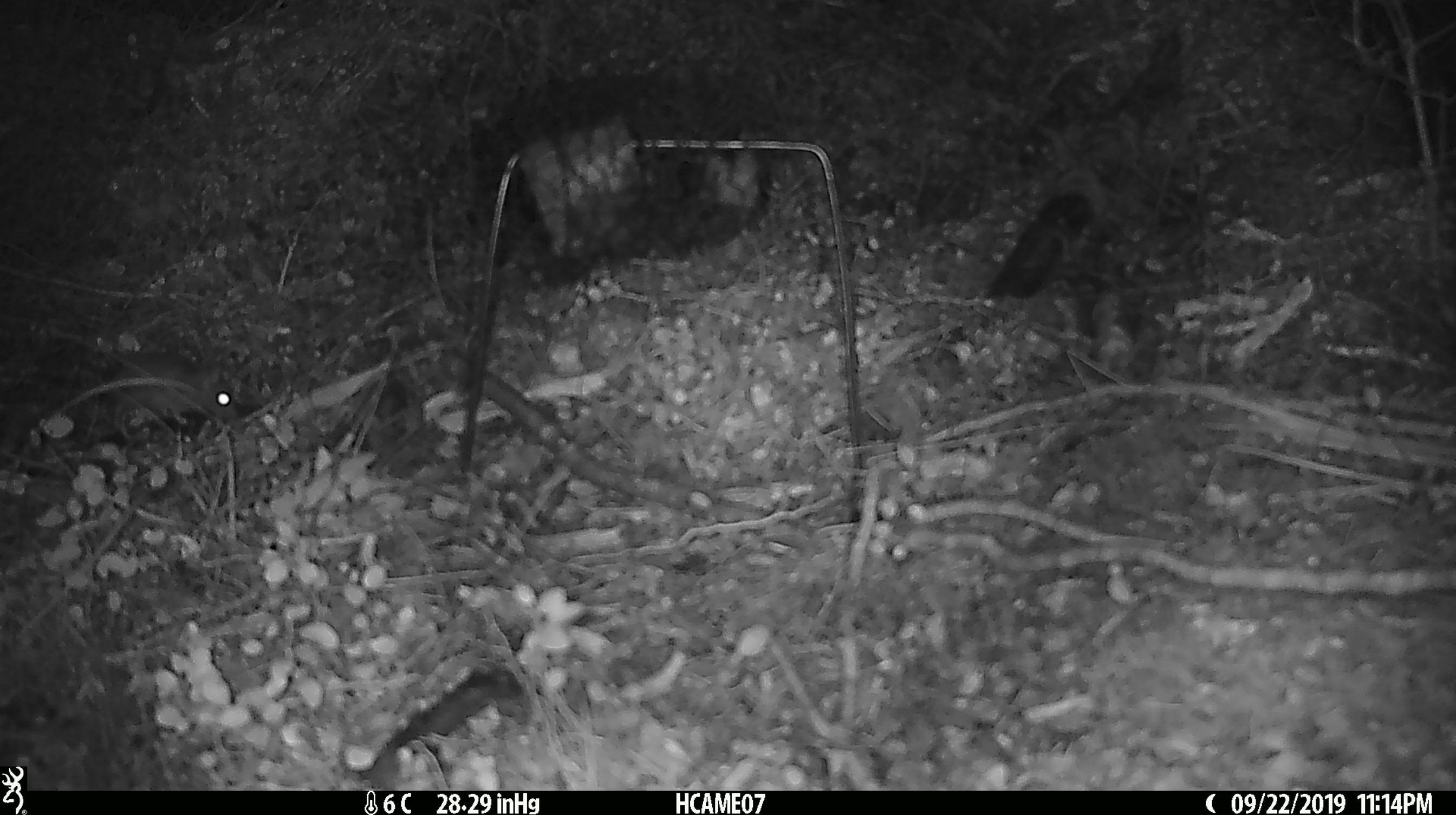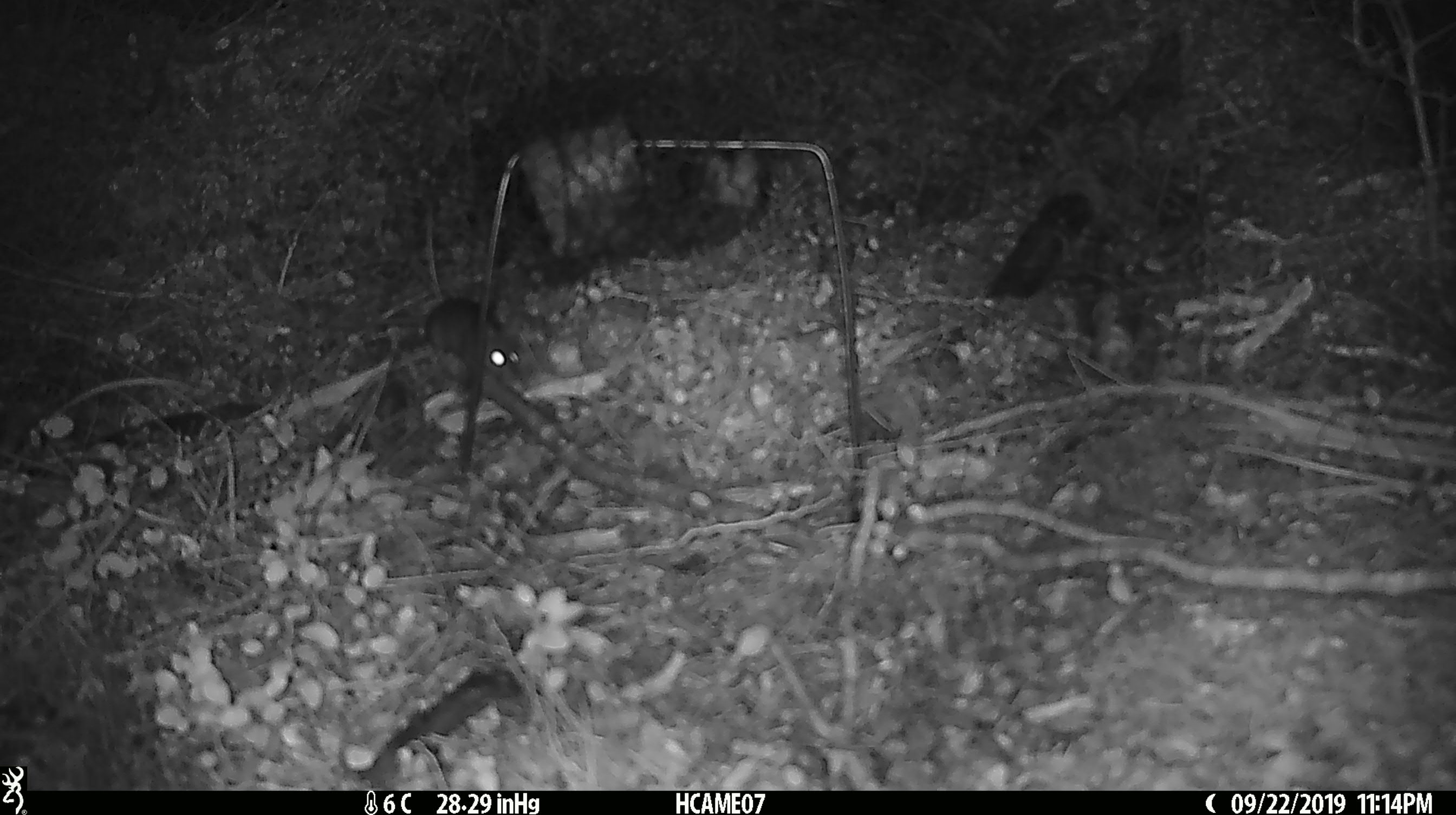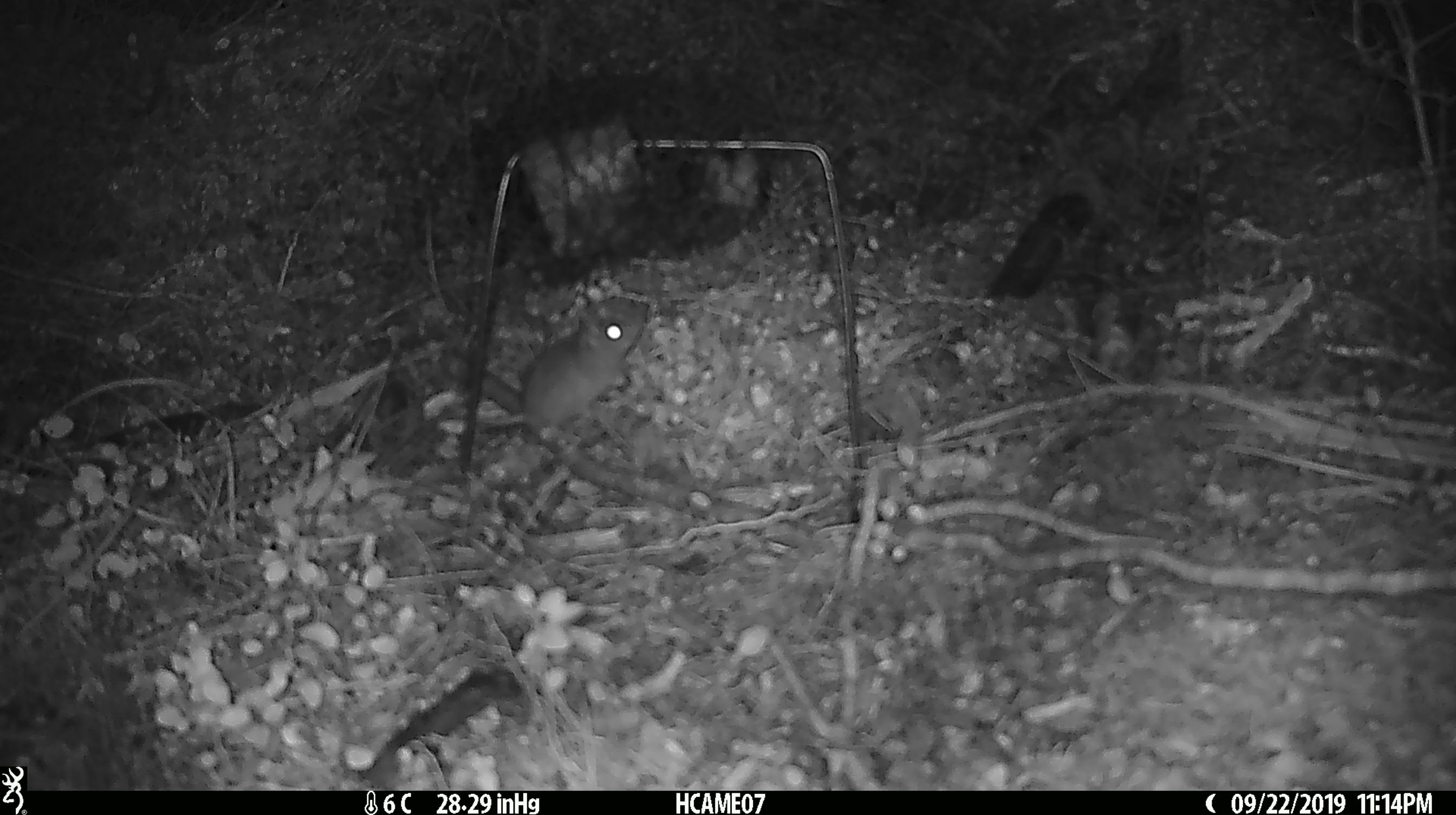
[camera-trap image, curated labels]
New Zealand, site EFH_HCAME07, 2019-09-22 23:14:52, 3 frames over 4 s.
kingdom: Animalia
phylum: Chordata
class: Mammalia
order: Rodentia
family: Muridae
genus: Mus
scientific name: Mus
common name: mouse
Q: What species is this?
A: Mouse (Mus).